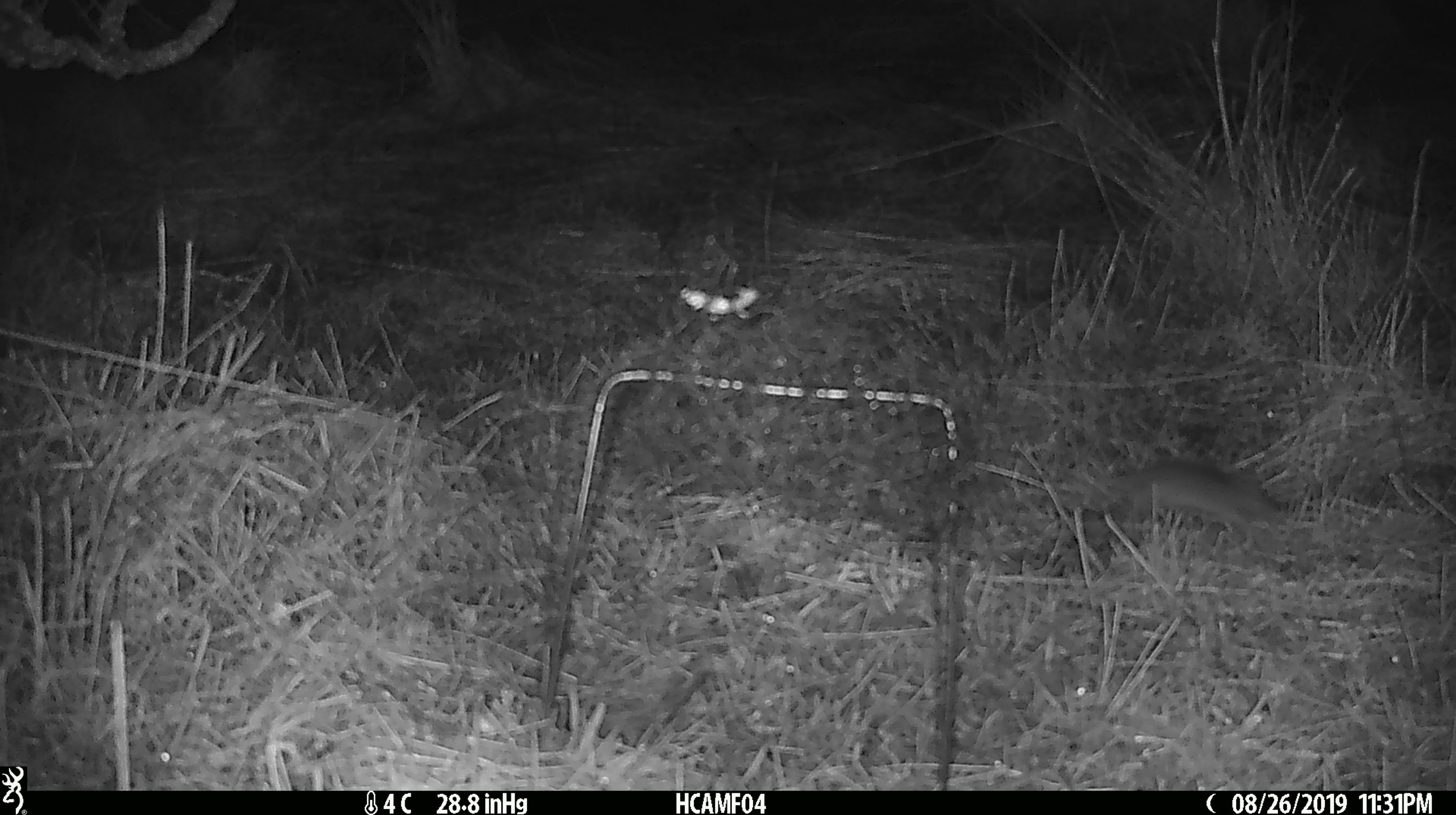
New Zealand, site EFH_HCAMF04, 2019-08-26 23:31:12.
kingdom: Animalia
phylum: Chordata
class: Mammalia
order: Rodentia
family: Muridae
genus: Mus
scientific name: Mus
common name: mouse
Mouse (Mus).